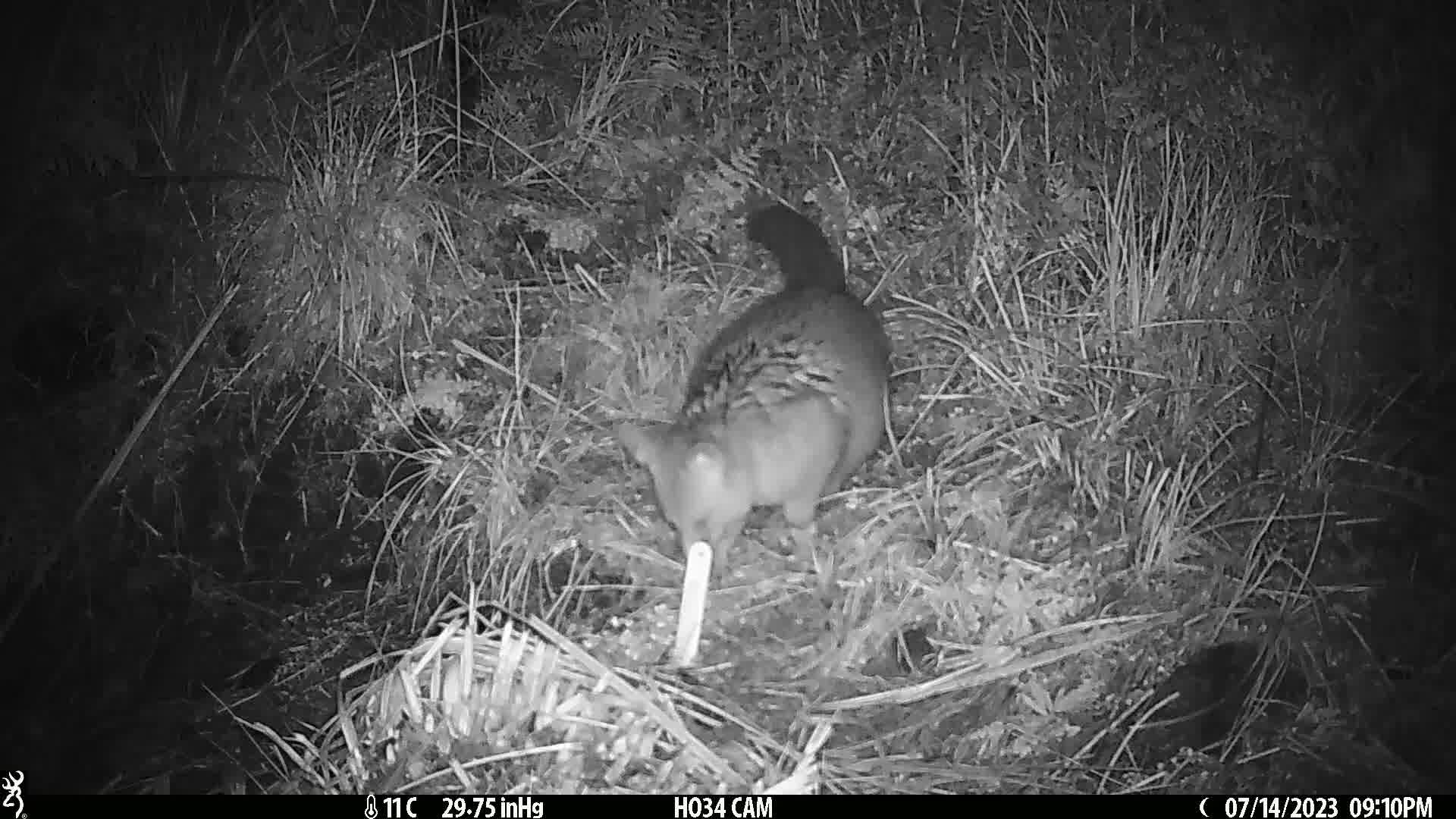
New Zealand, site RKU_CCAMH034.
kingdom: Animalia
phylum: Chordata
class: Mammalia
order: Diprotodontia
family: Phalangeridae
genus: Trichosurus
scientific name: Trichosurus vulpecula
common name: common brushtail possum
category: possum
Possum (common brushtail possum) (Trichosurus vulpecula).